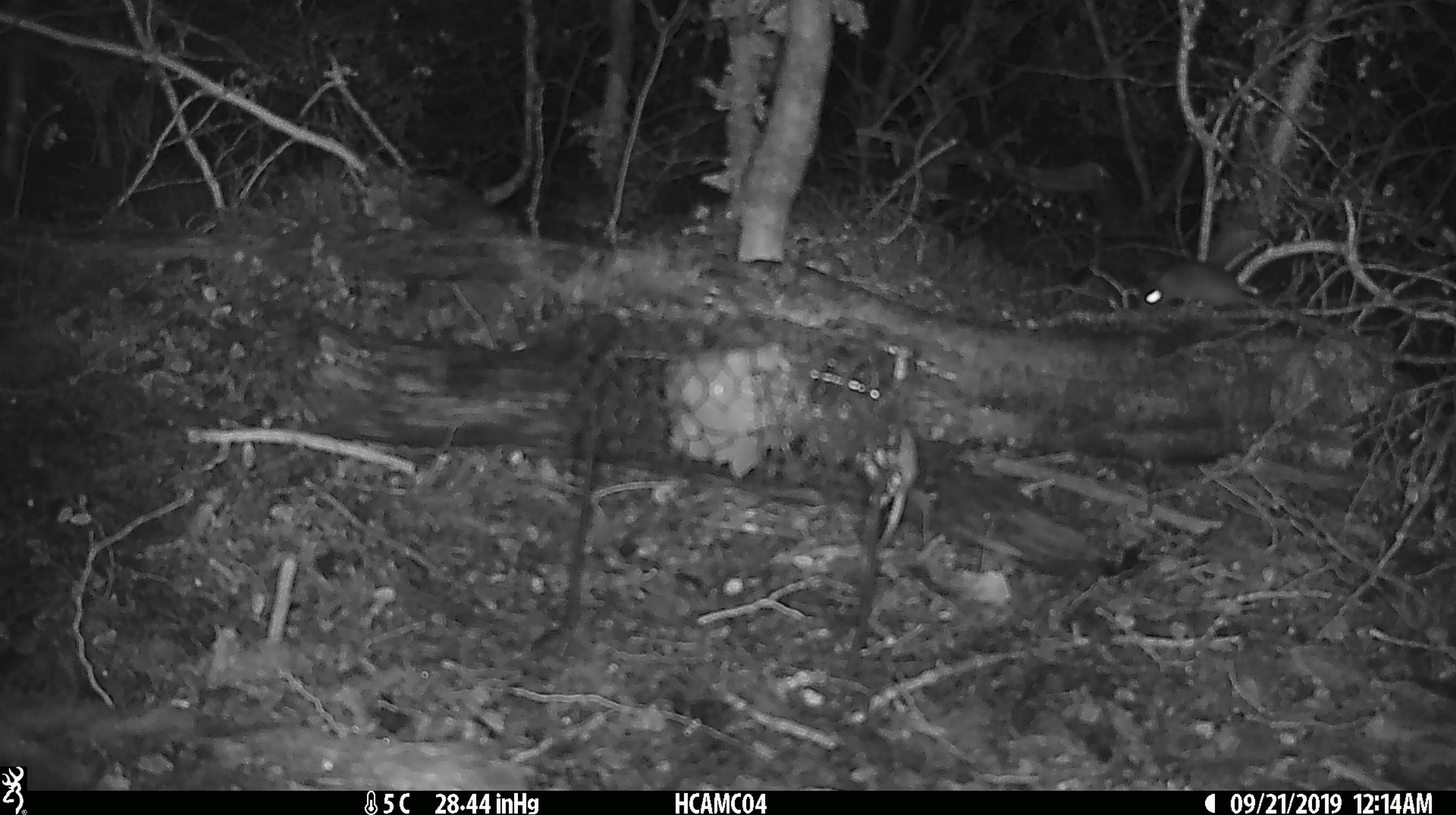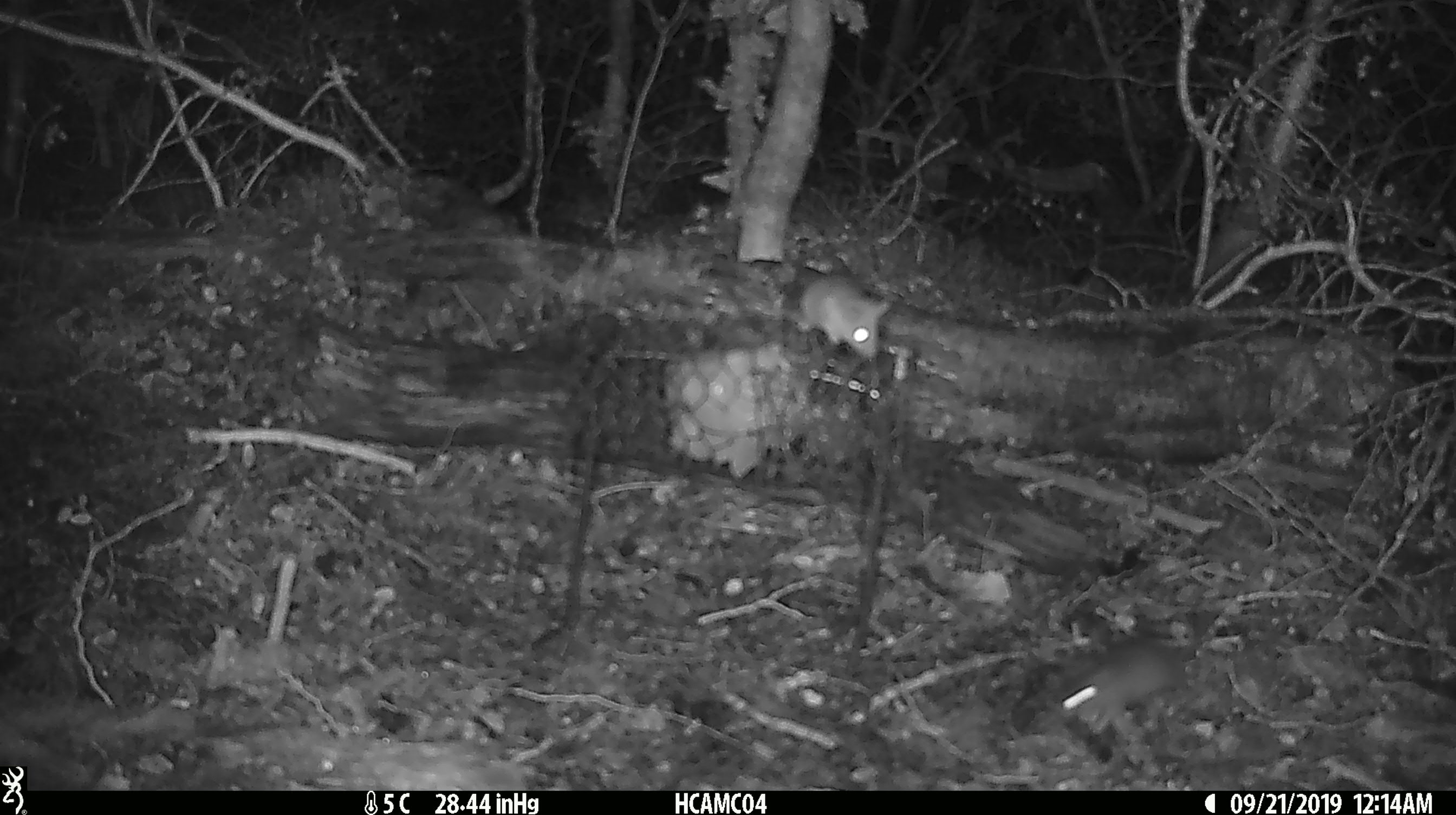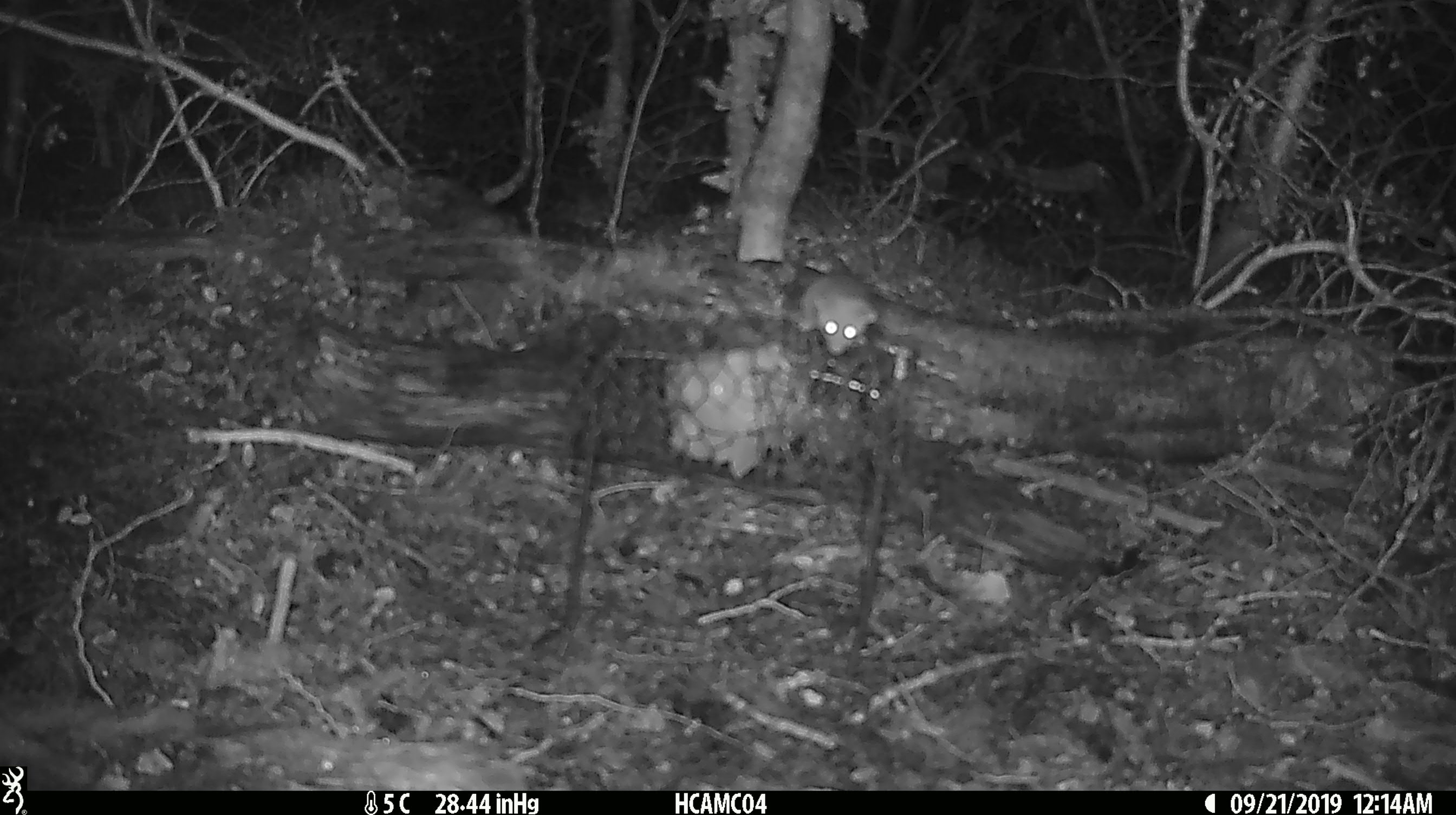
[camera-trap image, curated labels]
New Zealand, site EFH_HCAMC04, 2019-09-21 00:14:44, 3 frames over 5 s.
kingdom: Animalia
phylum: Chordata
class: Mammalia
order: Rodentia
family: Muridae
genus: Mus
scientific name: Mus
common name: mouse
Mouse (Mus).